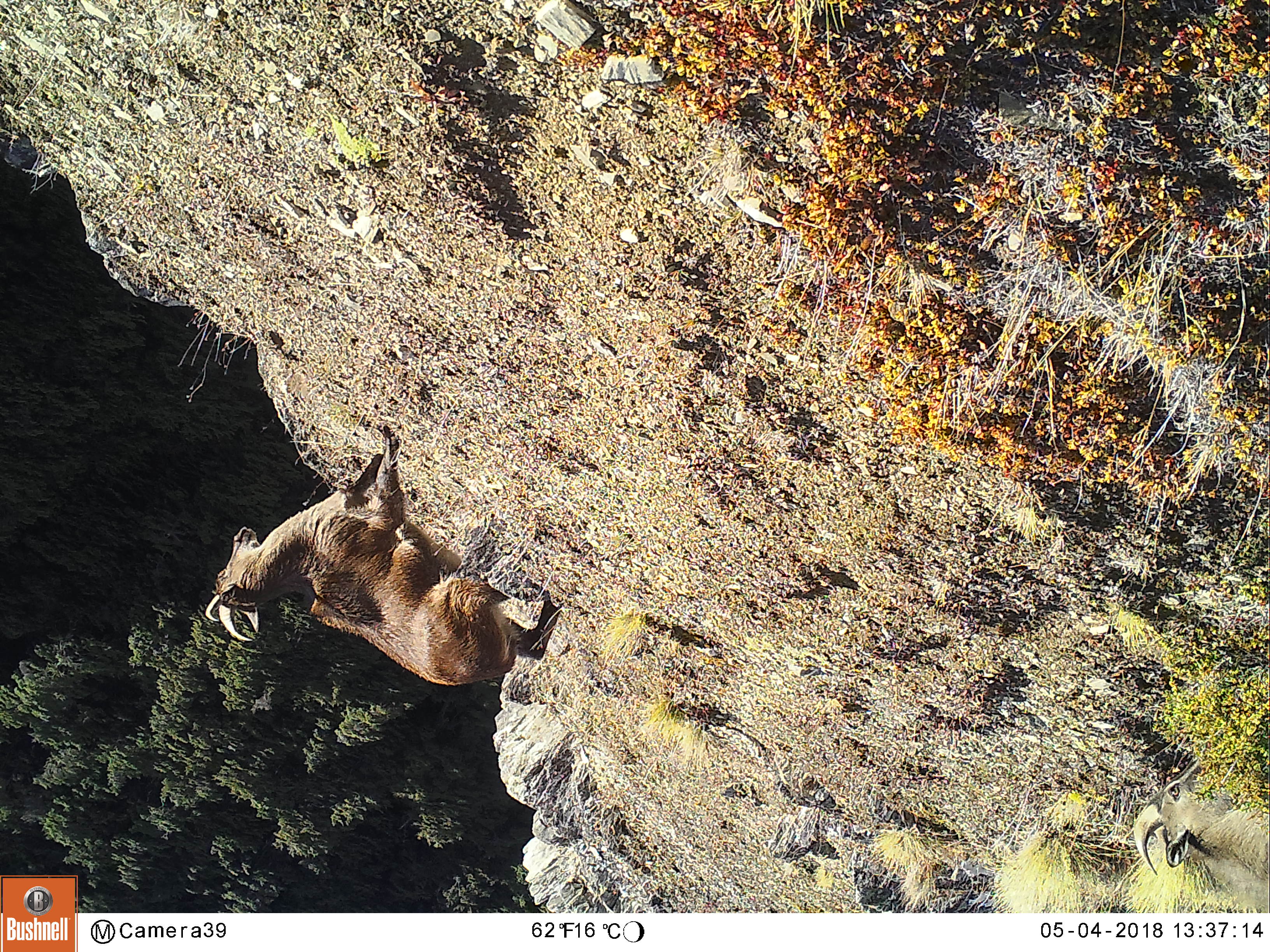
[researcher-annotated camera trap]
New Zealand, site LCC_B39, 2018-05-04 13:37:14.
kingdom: Animalia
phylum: Chordata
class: Mammalia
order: Artiodactyla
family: Bovidae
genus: Nilgiritragus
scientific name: Nilgiritragus hylocrius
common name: tahr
Tahr (Nilgiritragus hylocrius).